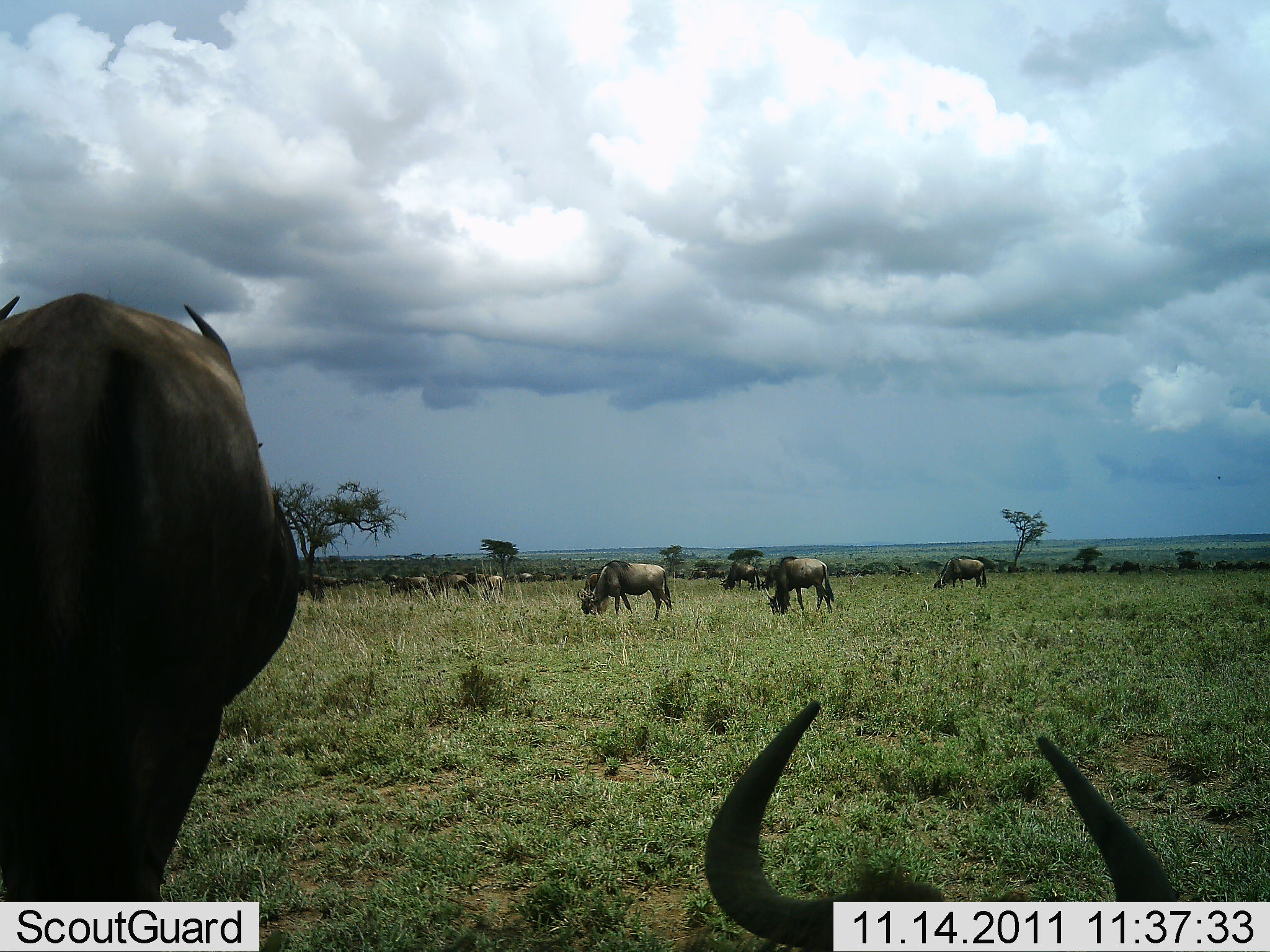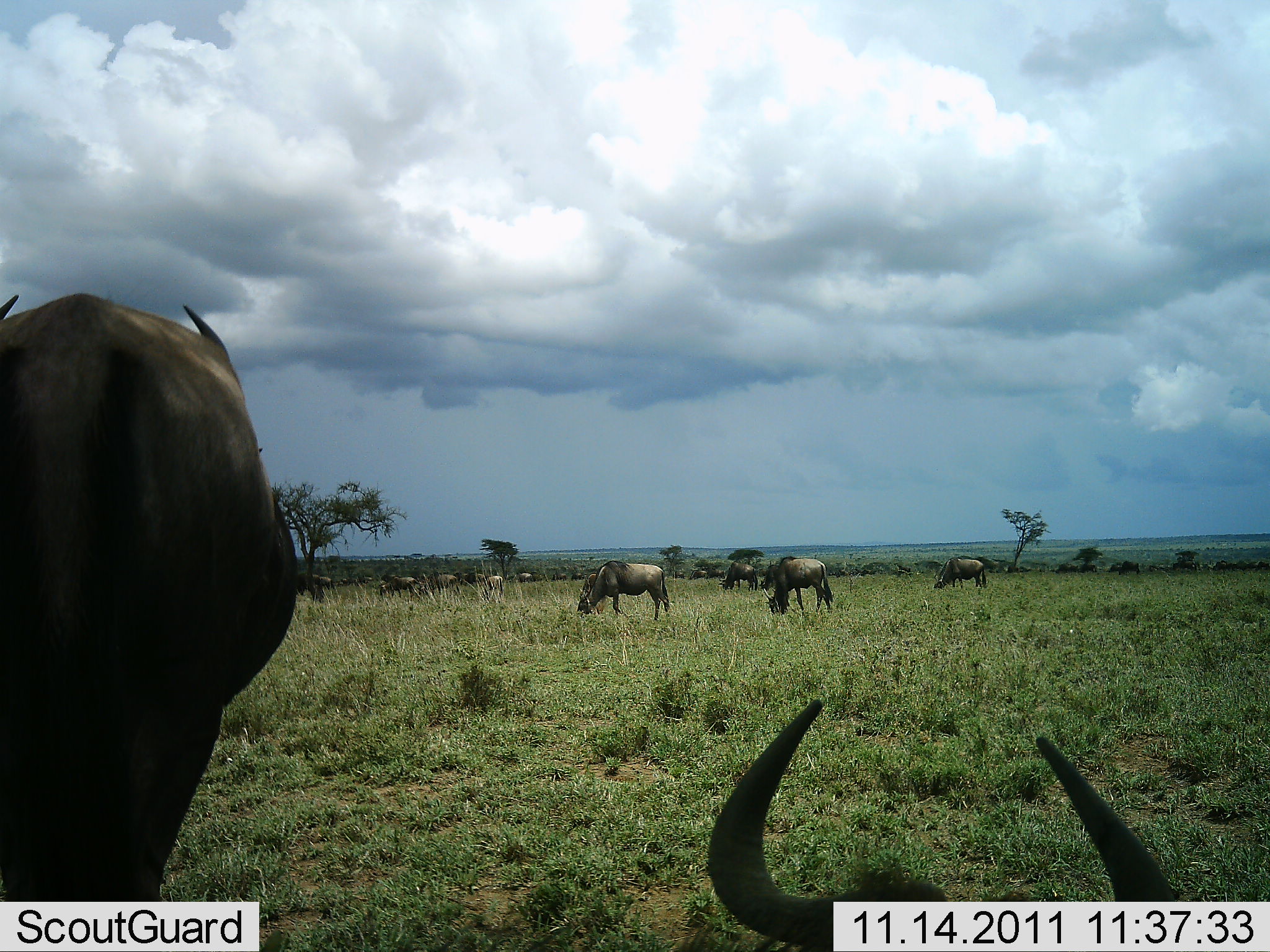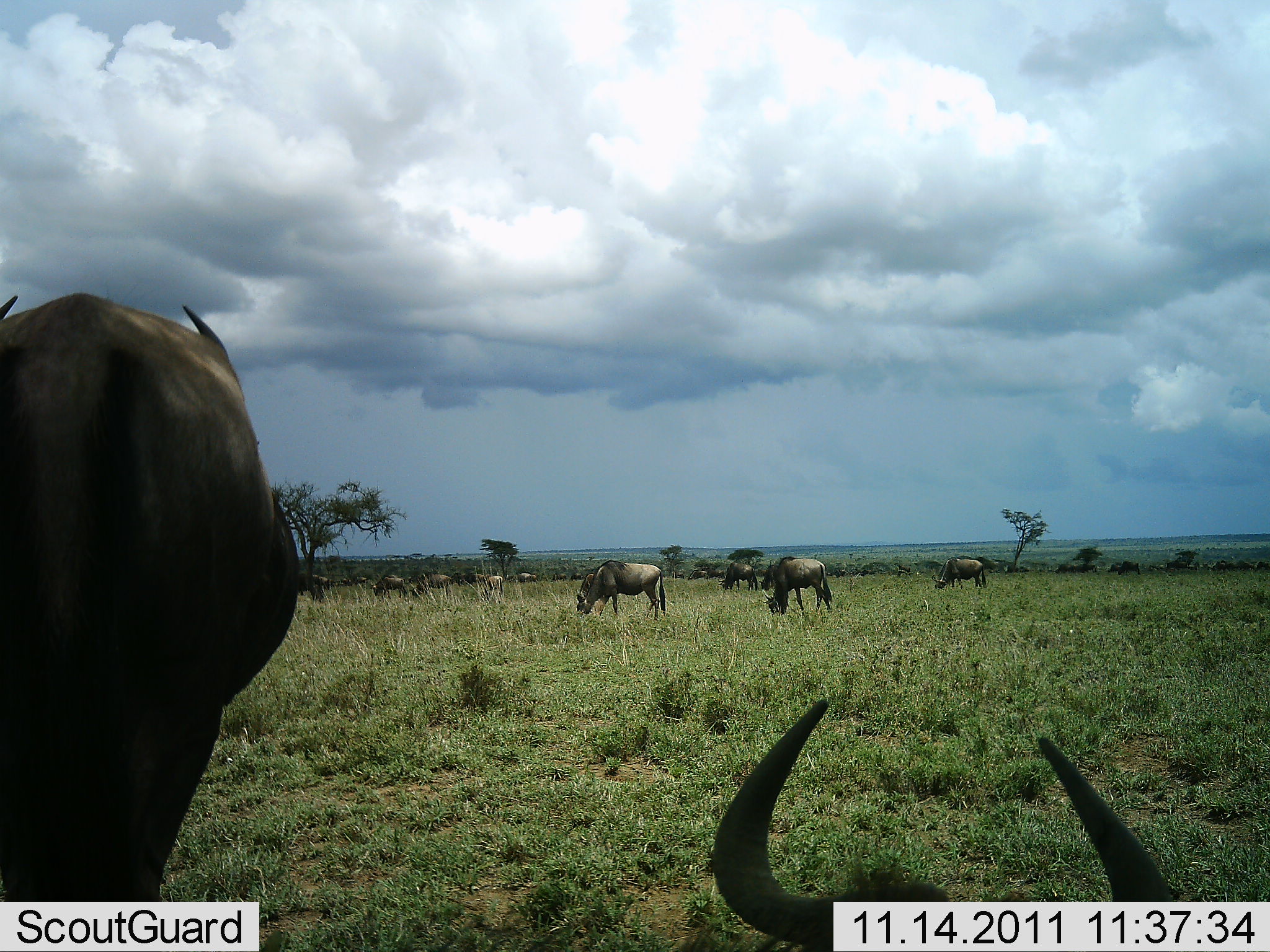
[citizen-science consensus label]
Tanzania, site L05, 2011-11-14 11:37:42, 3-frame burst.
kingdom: Animalia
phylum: Chordata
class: Mammalia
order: Artiodactyla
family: Bovidae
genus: Connochaetes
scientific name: Connochaetes taurinus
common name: blue wildebeest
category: wildebeest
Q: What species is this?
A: Wildebeest (blue wildebeest) (Connochaetes taurinus).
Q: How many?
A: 11-50.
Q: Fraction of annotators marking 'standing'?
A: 60%.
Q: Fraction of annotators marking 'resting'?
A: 73%.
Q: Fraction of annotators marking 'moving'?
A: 53%.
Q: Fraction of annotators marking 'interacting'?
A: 7%.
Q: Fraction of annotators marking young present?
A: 0%.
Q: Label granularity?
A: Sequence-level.